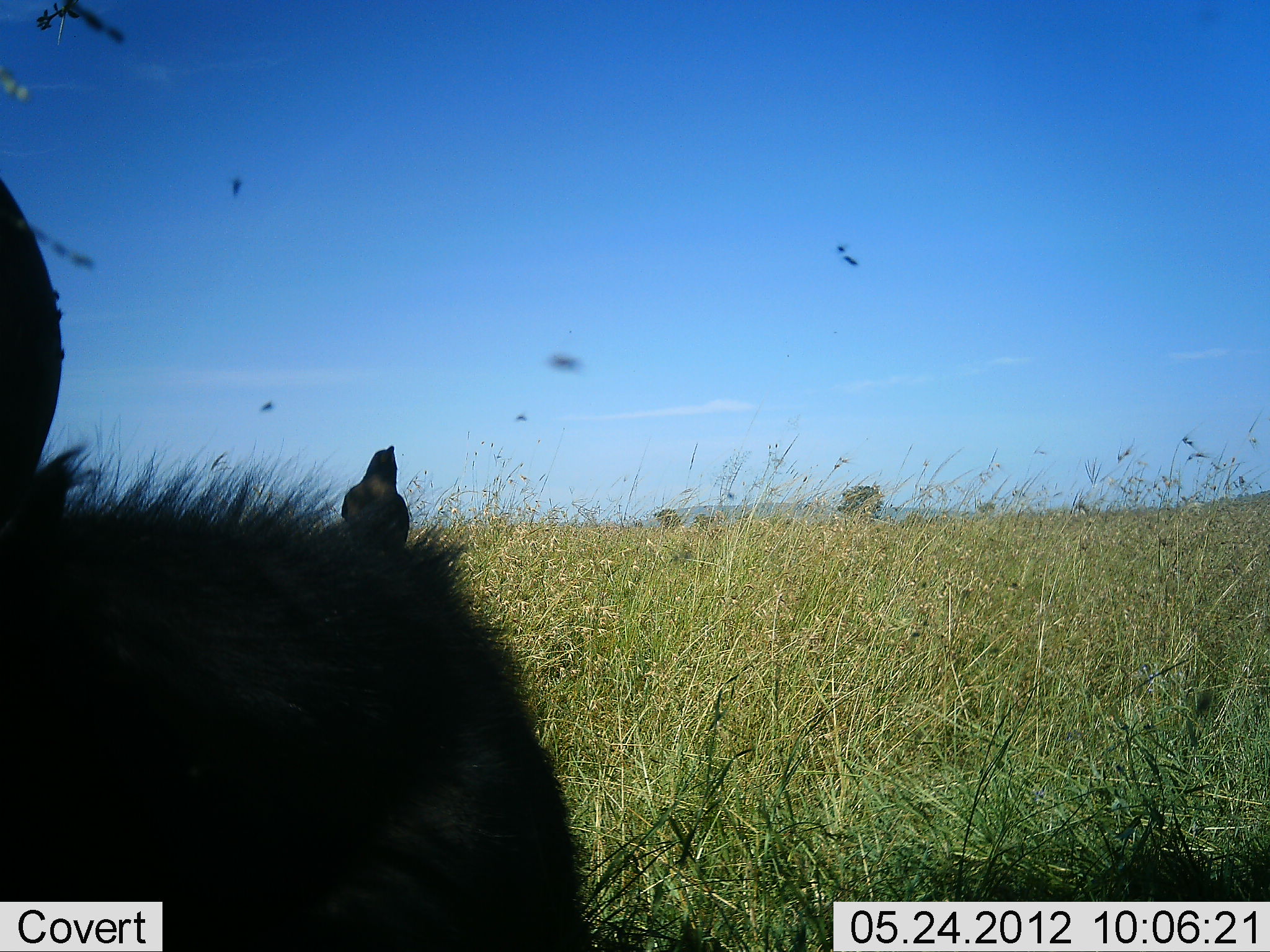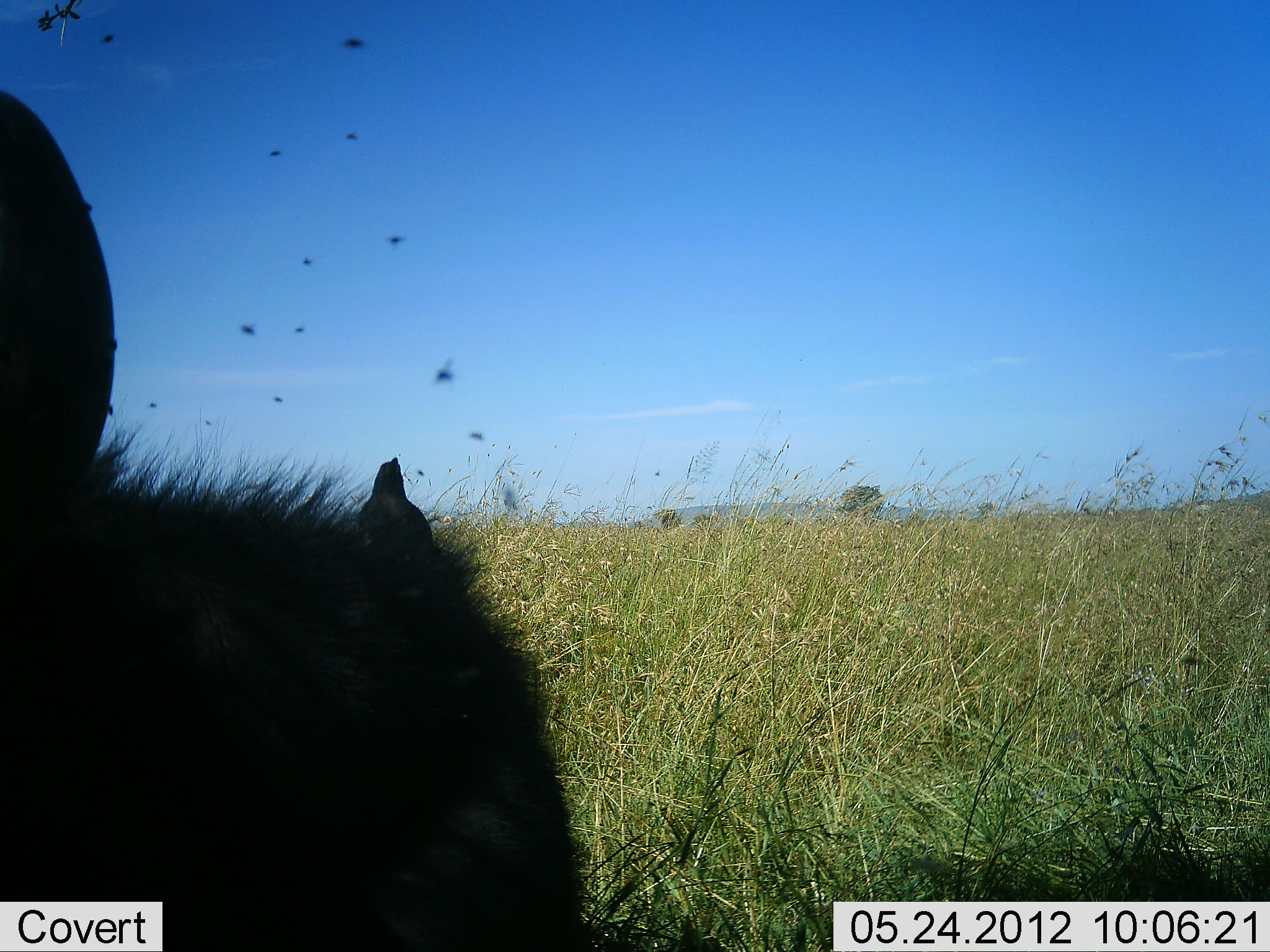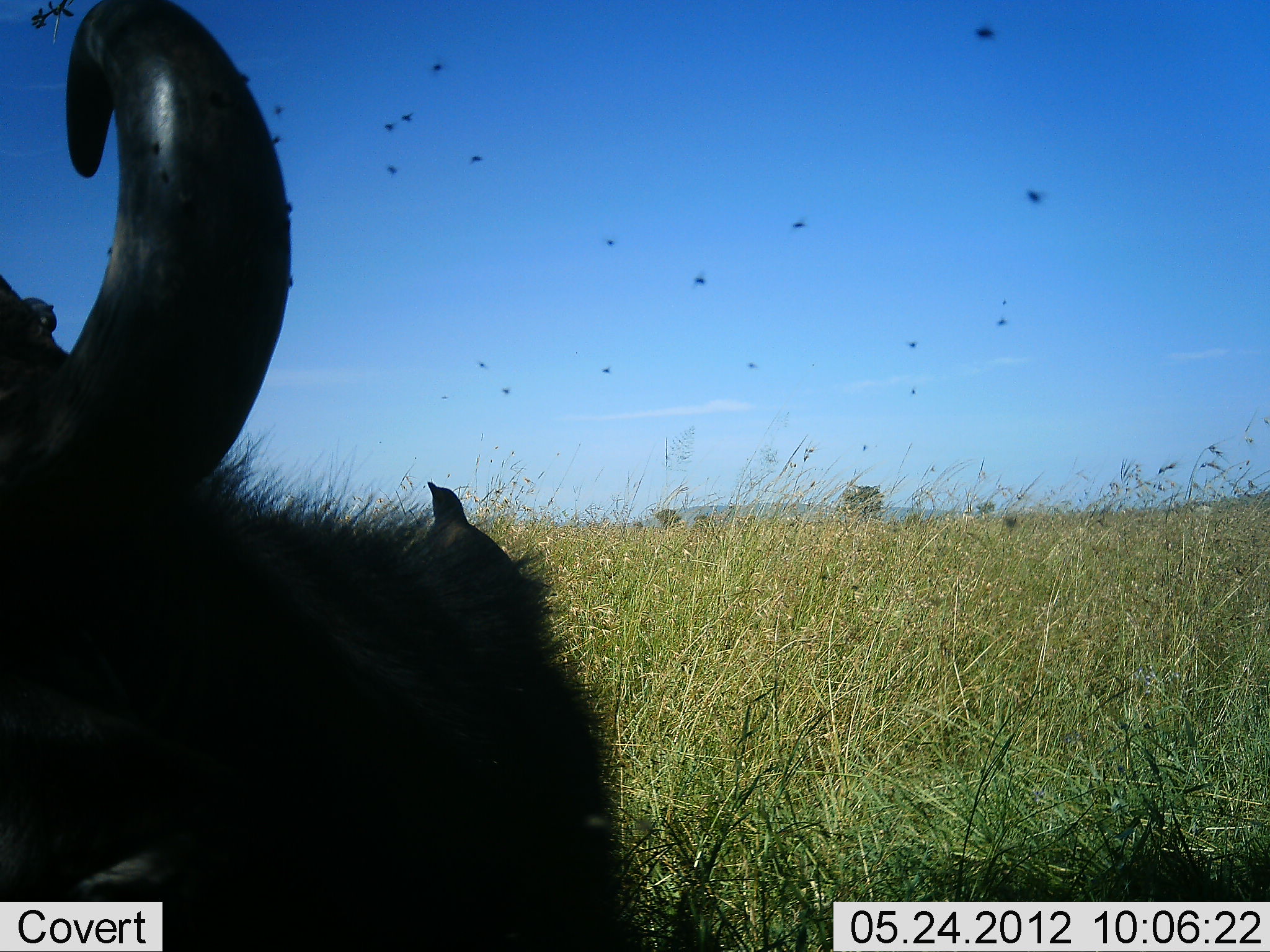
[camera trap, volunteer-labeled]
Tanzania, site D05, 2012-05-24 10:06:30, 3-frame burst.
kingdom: Animalia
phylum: Chordata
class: Aves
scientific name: Aves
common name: bird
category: otherbird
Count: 1.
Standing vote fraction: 53%.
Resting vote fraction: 27%.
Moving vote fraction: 13%.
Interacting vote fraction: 13%.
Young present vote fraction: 0%.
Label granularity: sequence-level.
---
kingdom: Animalia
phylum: Chordata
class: Mammalia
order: Artiodactyla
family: Bovidae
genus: Connochaetes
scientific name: Connochaetes taurinus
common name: blue wildebeest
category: wildebeest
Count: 1.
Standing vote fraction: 27%.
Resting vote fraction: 47%.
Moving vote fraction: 0%.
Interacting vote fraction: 7%.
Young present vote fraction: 0%.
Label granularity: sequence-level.